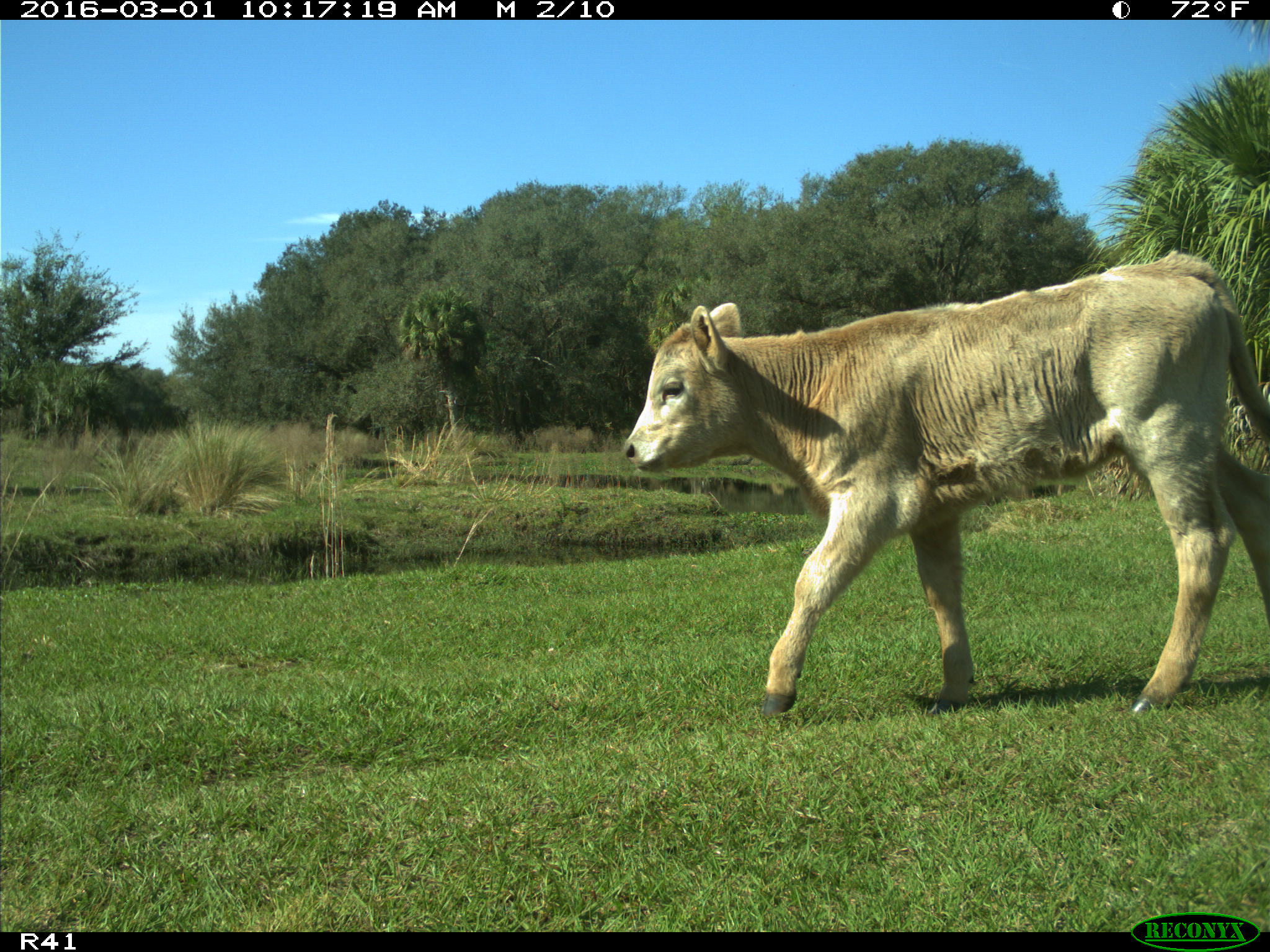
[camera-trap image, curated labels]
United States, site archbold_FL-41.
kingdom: Animalia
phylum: Chordata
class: Mammalia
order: Artiodactyla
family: Bovidae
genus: Bos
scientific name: Bos taurus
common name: domestic cow